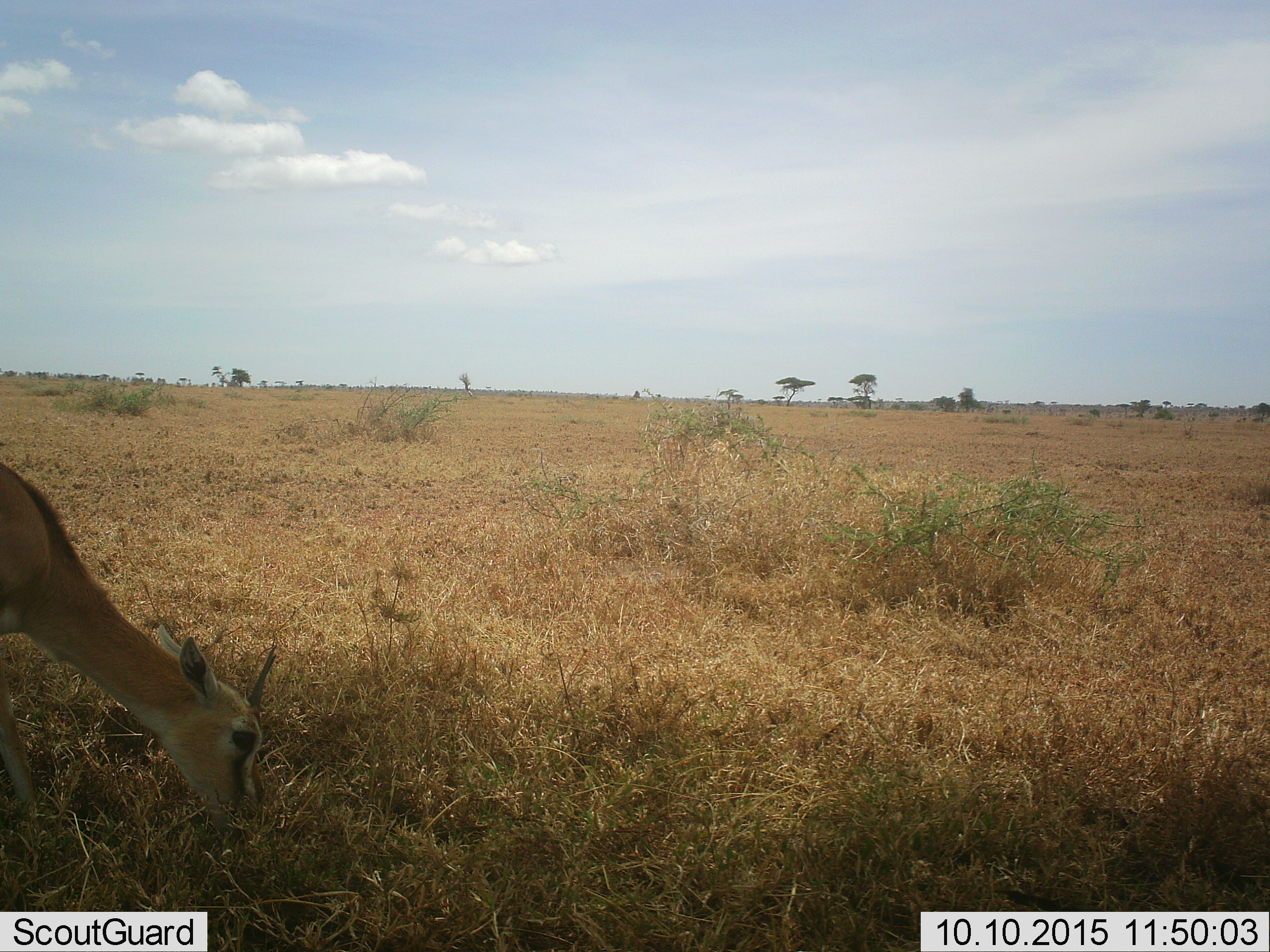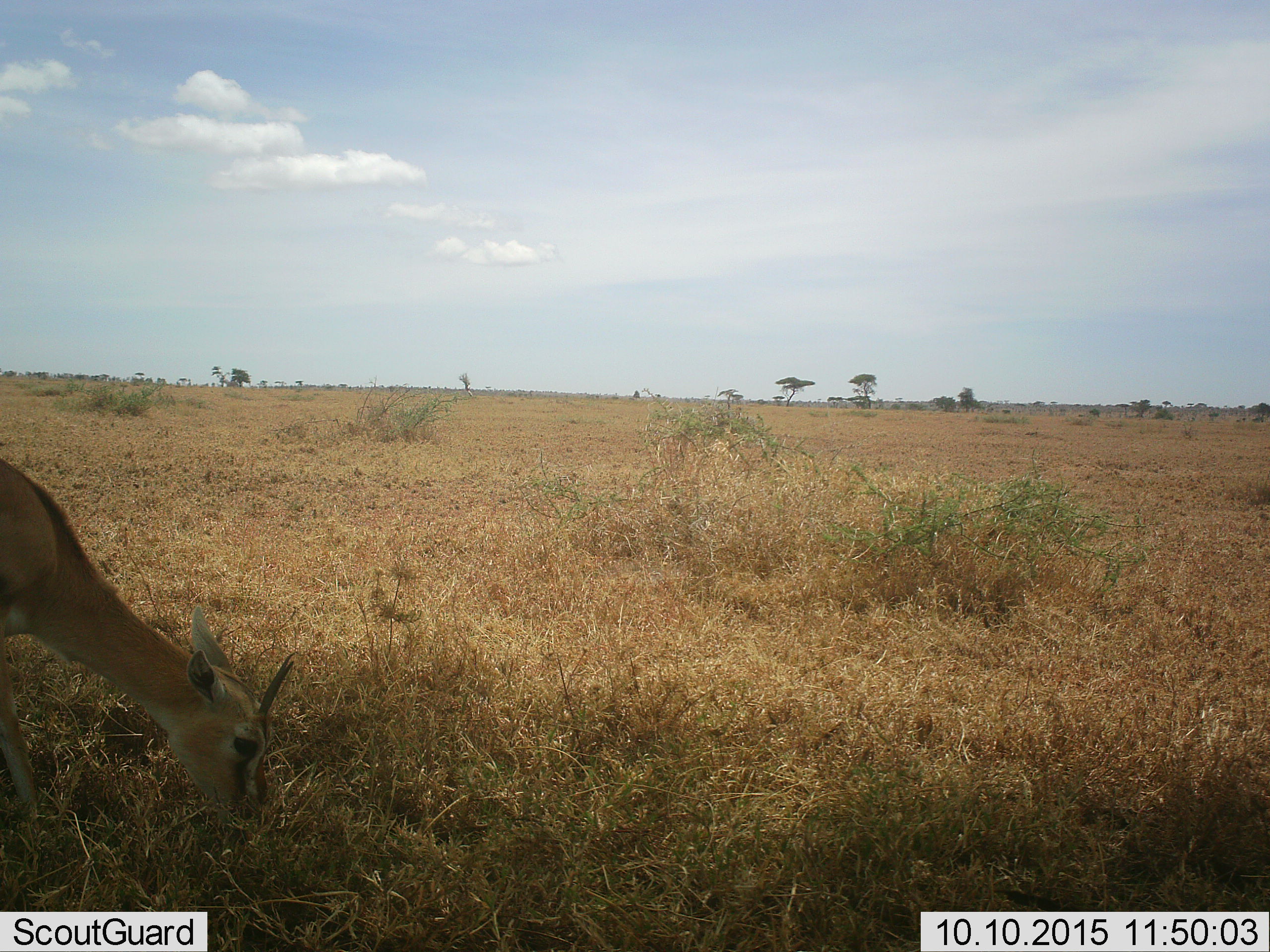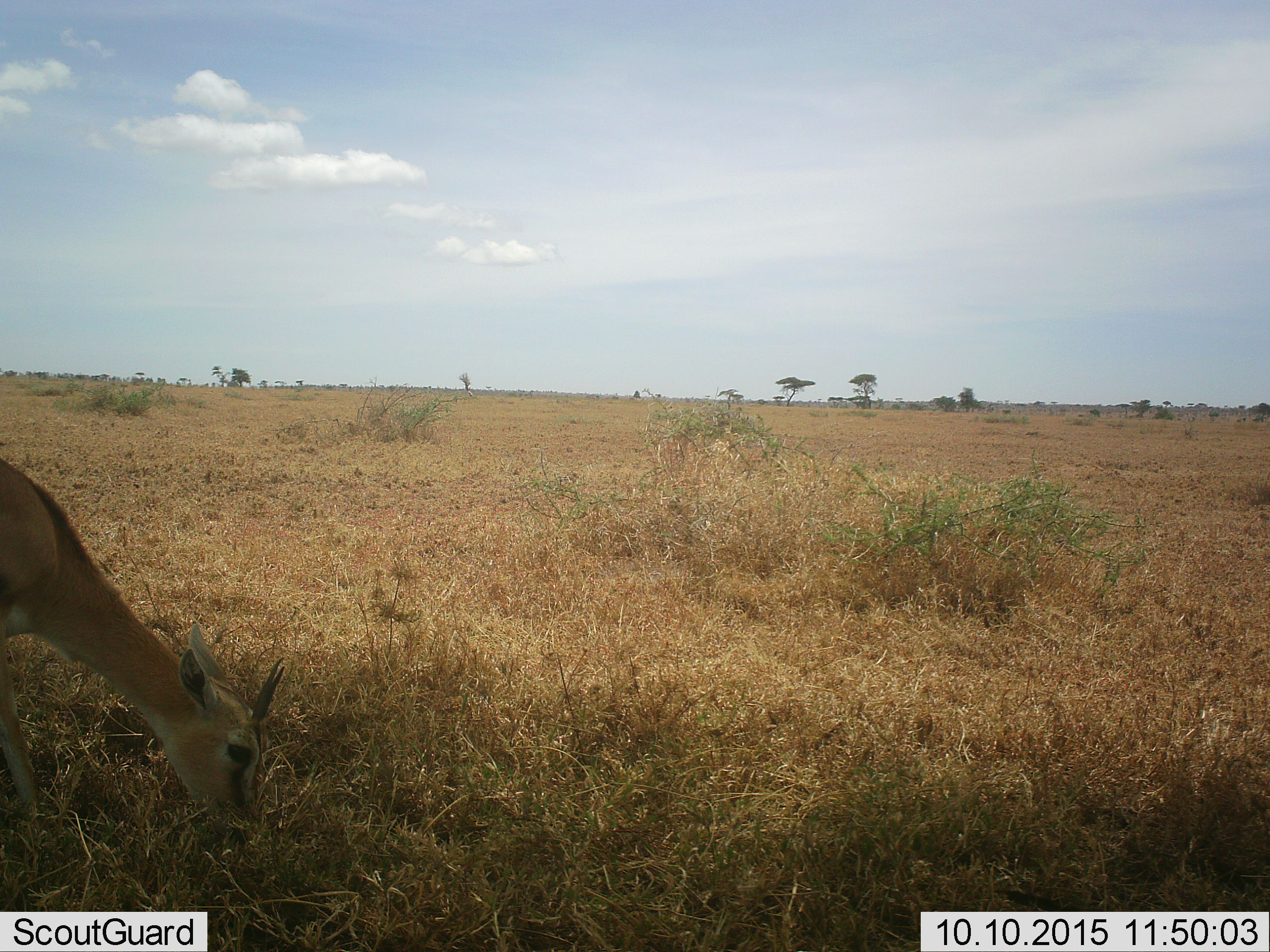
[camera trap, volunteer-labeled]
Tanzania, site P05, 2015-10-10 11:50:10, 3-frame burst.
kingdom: Animalia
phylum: Chordata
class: Mammalia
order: Artiodactyla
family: Bovidae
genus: Eudorcas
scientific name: Eudorcas thomsonii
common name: thomson's gazelle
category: gazellethomsons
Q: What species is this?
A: Gazellethomsons (thomson's gazelle) (Eudorcas thomsonii).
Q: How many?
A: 1.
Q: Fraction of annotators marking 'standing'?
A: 44%.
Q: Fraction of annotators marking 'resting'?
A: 0%.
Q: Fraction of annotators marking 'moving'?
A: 0%.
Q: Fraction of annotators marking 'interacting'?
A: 0%.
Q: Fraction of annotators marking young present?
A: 11%.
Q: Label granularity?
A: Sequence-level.